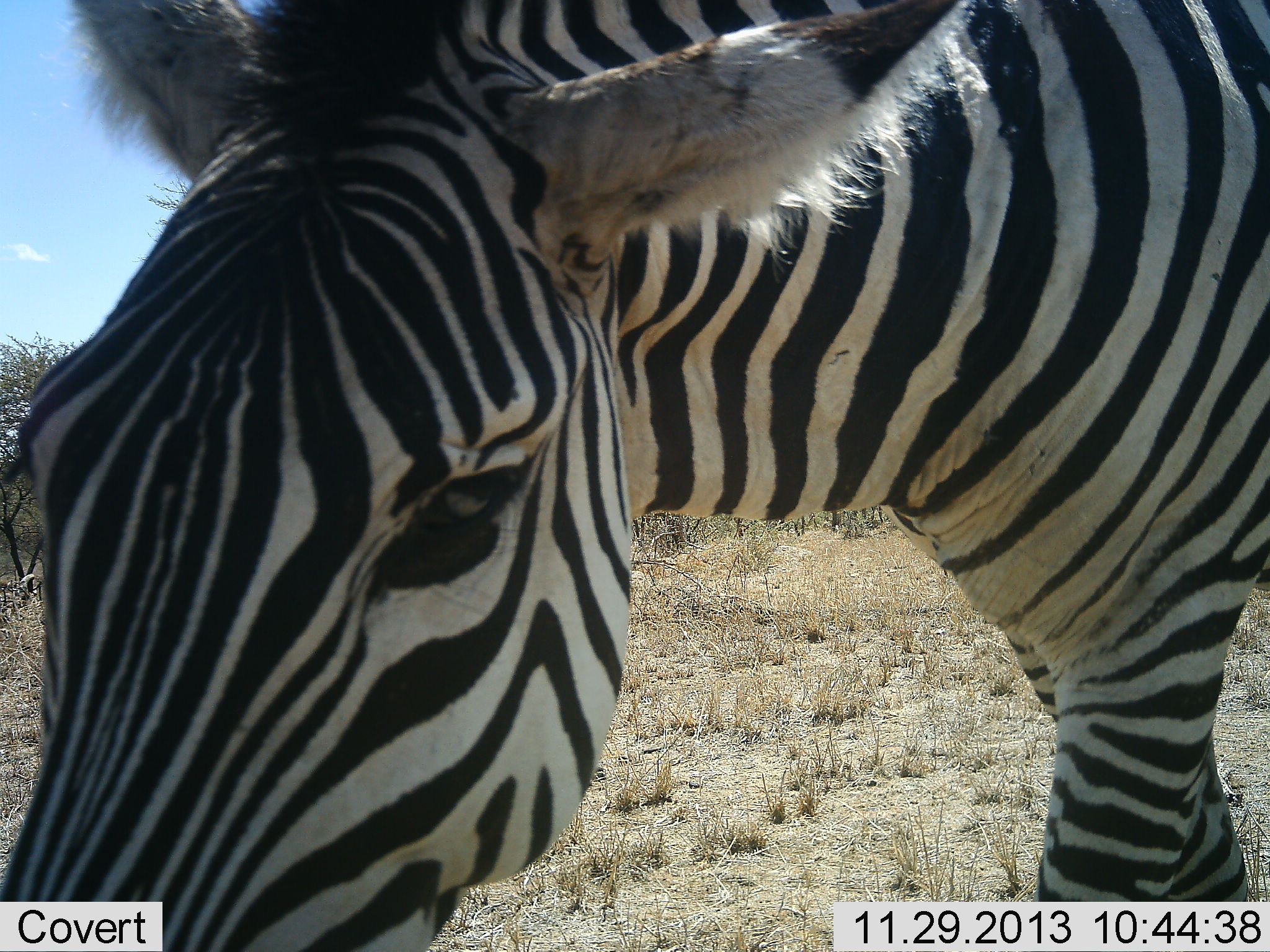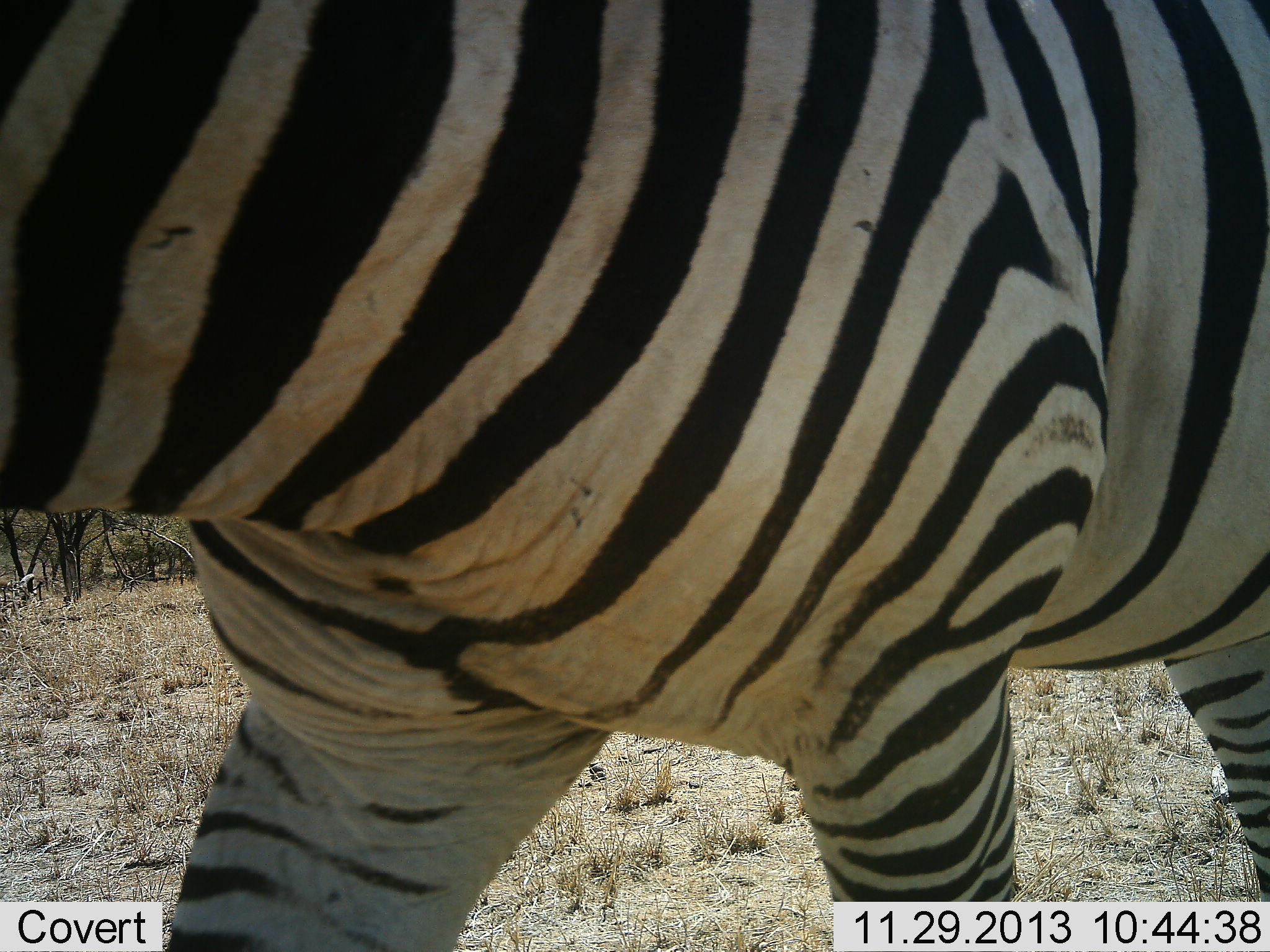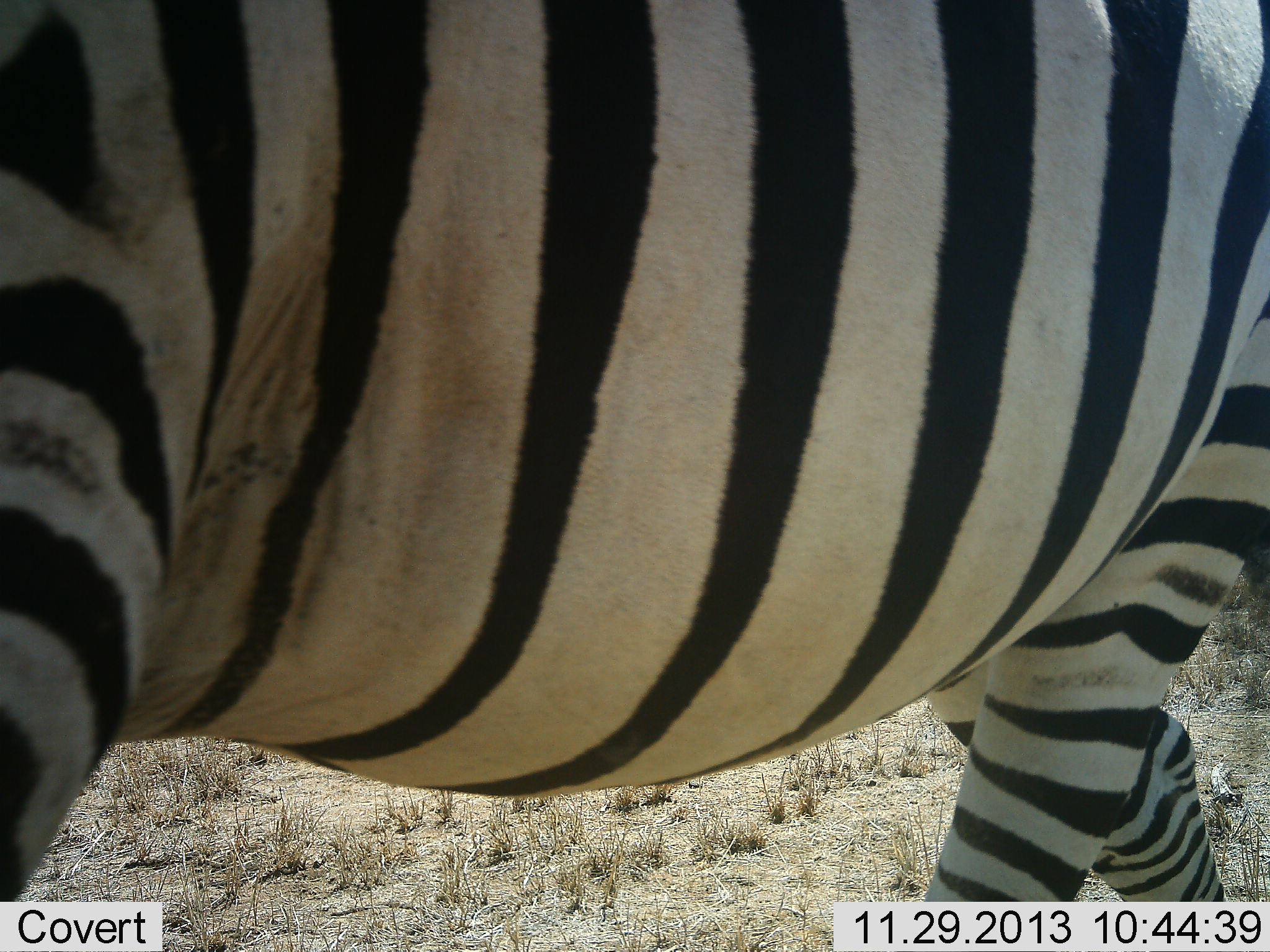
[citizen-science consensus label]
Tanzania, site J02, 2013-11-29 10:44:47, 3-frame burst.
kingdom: Animalia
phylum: Chordata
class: Mammalia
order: Perissodactyla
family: Equidae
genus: Equus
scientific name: Equus quagga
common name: plains zebra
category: zebra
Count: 1.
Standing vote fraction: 0%.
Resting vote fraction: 0%.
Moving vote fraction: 91%.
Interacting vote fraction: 9%.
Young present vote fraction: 0%.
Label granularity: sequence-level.